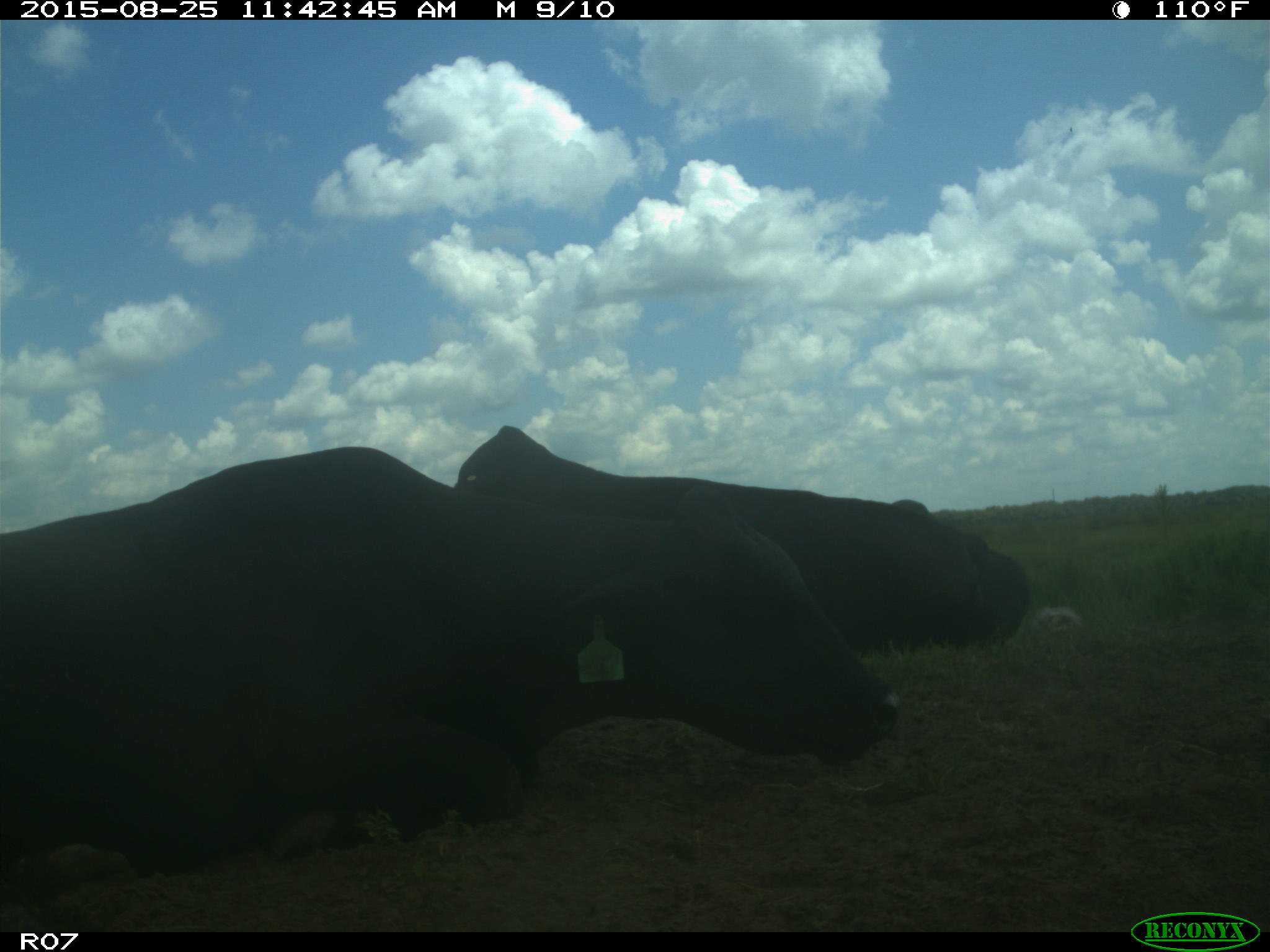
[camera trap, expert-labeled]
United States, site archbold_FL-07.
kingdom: Animalia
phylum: Chordata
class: Mammalia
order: Artiodactyla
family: Bovidae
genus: Bos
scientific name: Bos taurus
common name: domestic cow